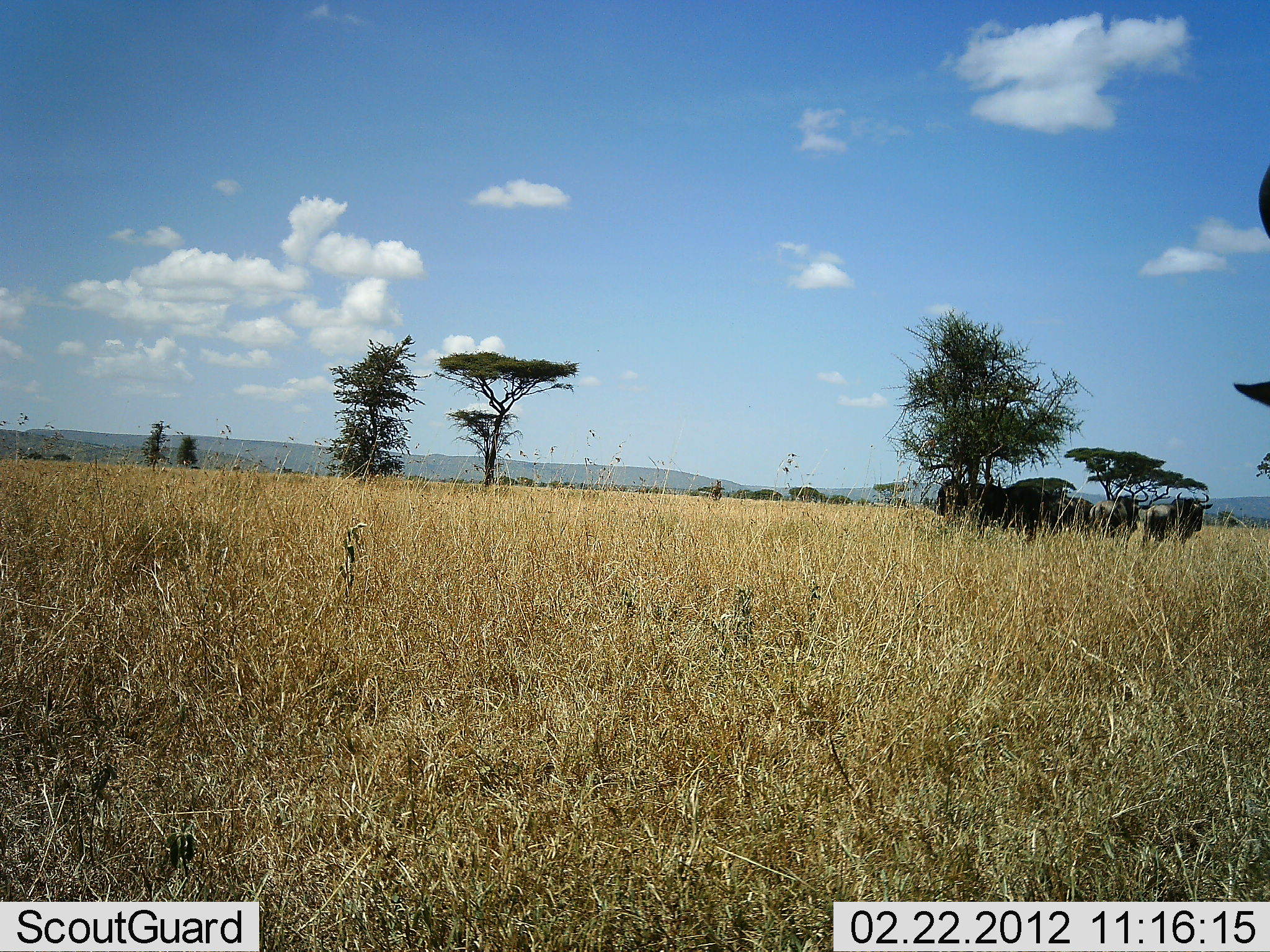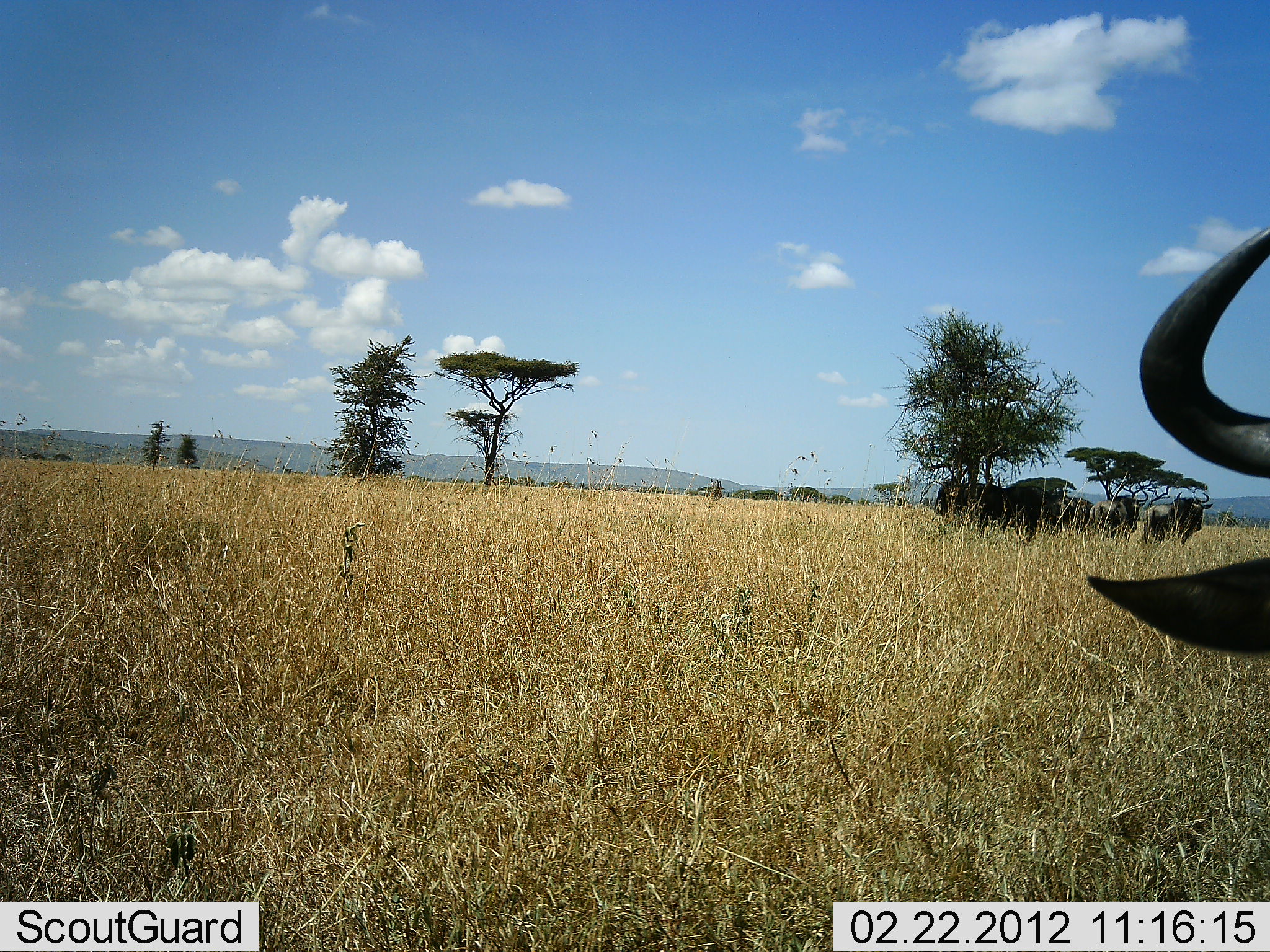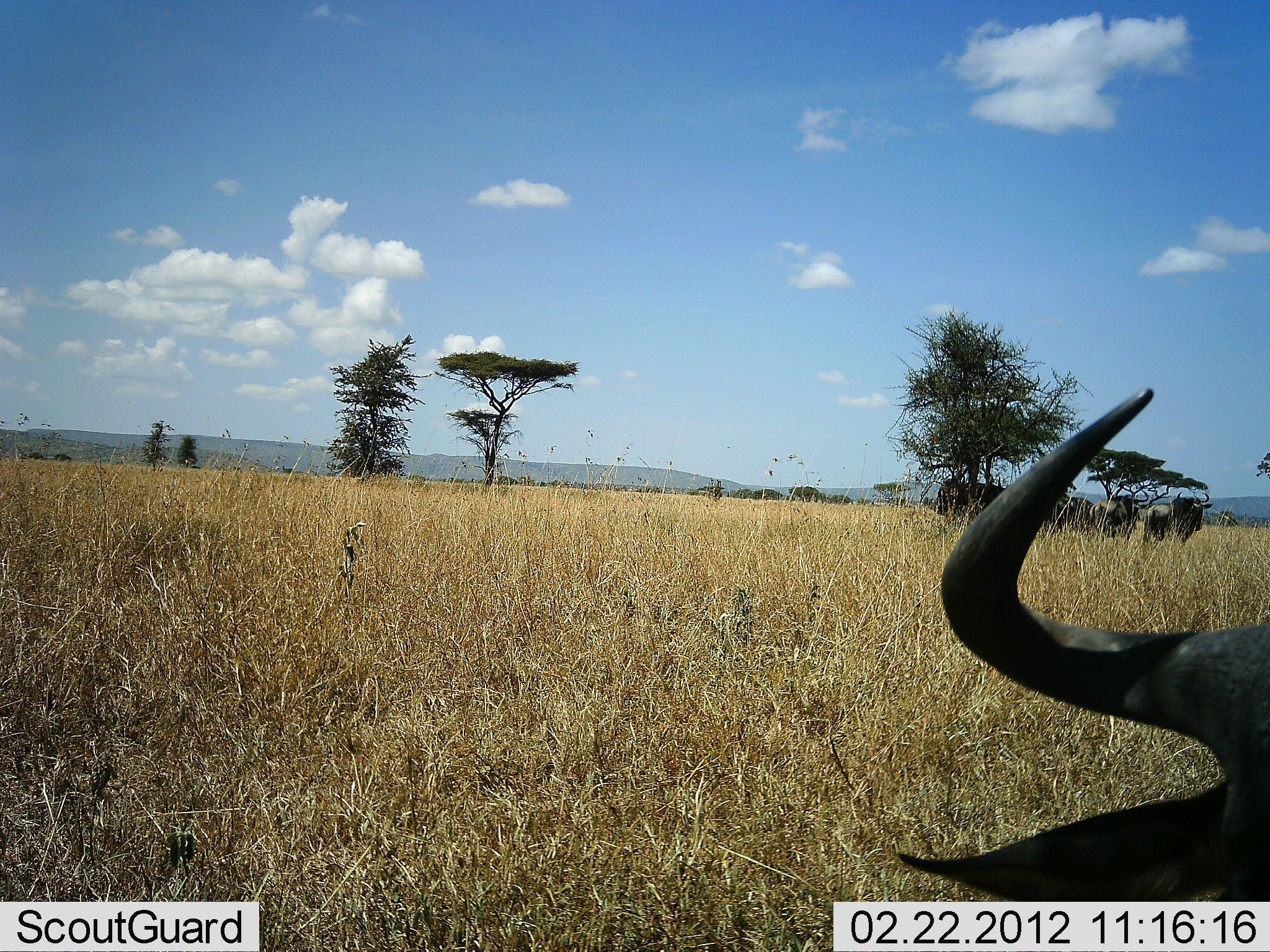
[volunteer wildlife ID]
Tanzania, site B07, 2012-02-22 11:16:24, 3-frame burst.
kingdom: Animalia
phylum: Chordata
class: Mammalia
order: Artiodactyla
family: Bovidae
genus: Connochaetes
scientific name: Connochaetes taurinus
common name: blue wildebeest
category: wildebeest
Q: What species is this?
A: Wildebeest (blue wildebeest) (Connochaetes taurinus).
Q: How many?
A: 6.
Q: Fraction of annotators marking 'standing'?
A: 77%.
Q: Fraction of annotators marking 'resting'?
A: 31%.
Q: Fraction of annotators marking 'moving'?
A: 4%.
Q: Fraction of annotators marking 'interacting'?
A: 0%.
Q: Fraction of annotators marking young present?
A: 0%.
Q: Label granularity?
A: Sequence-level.